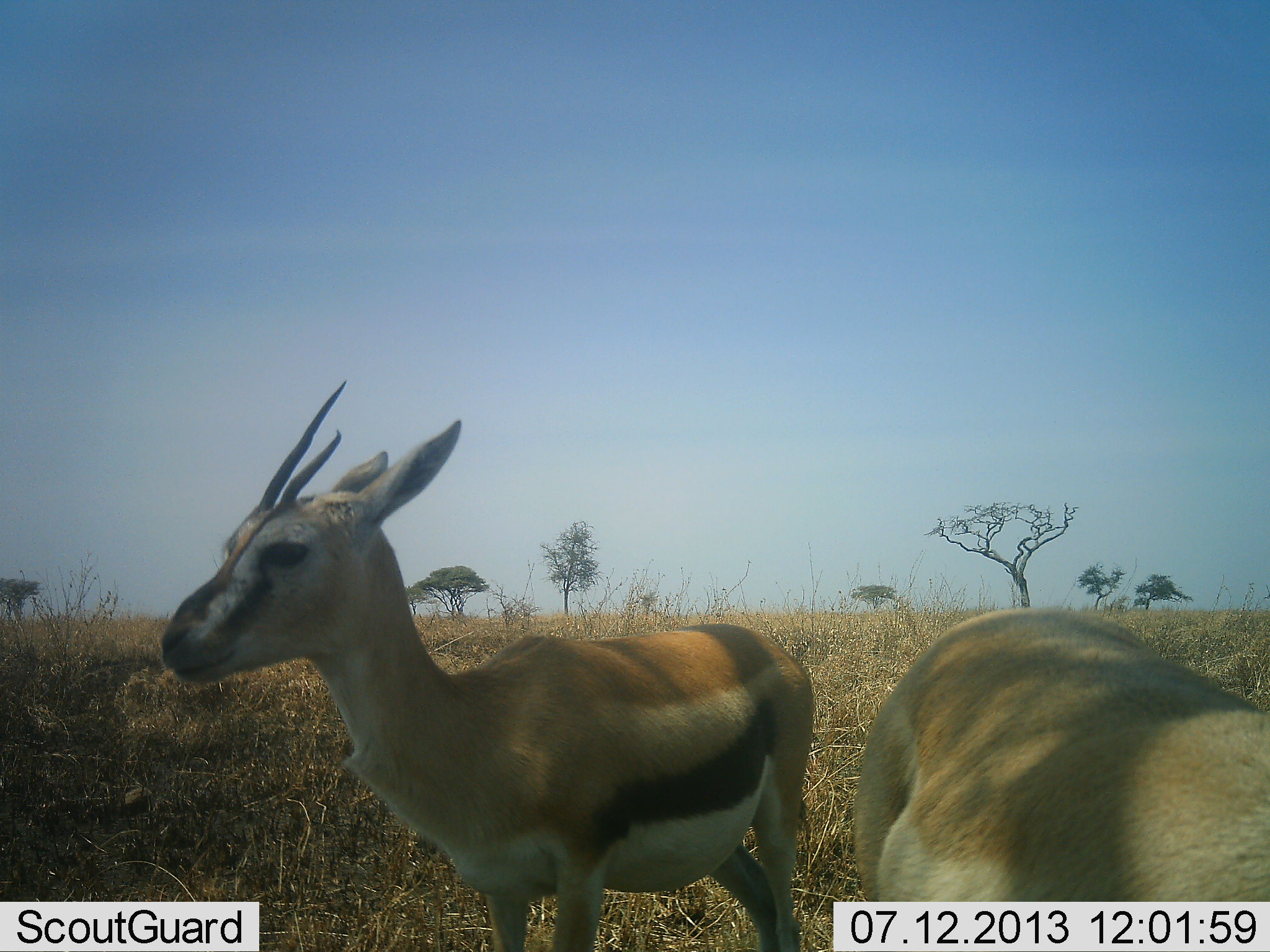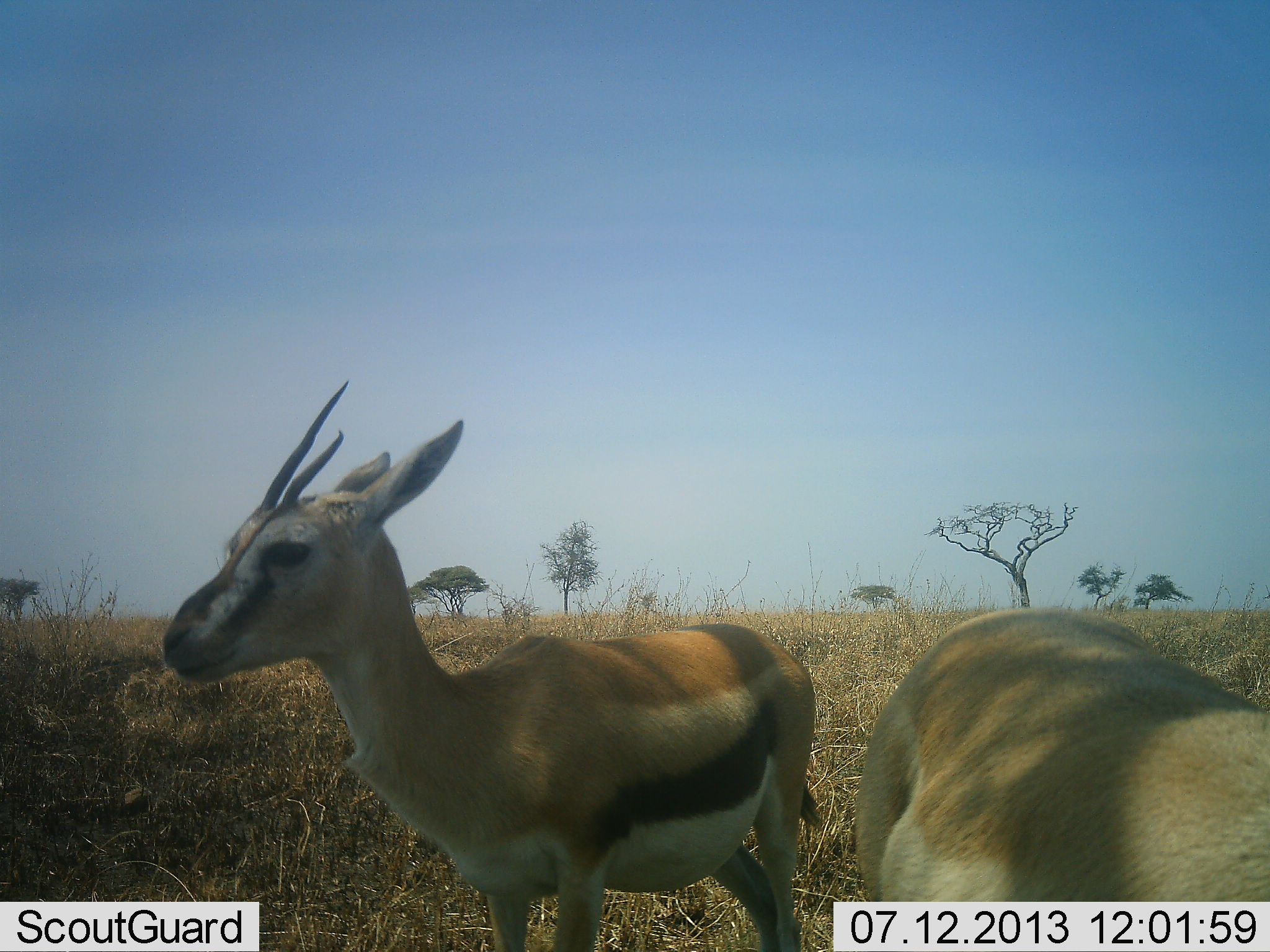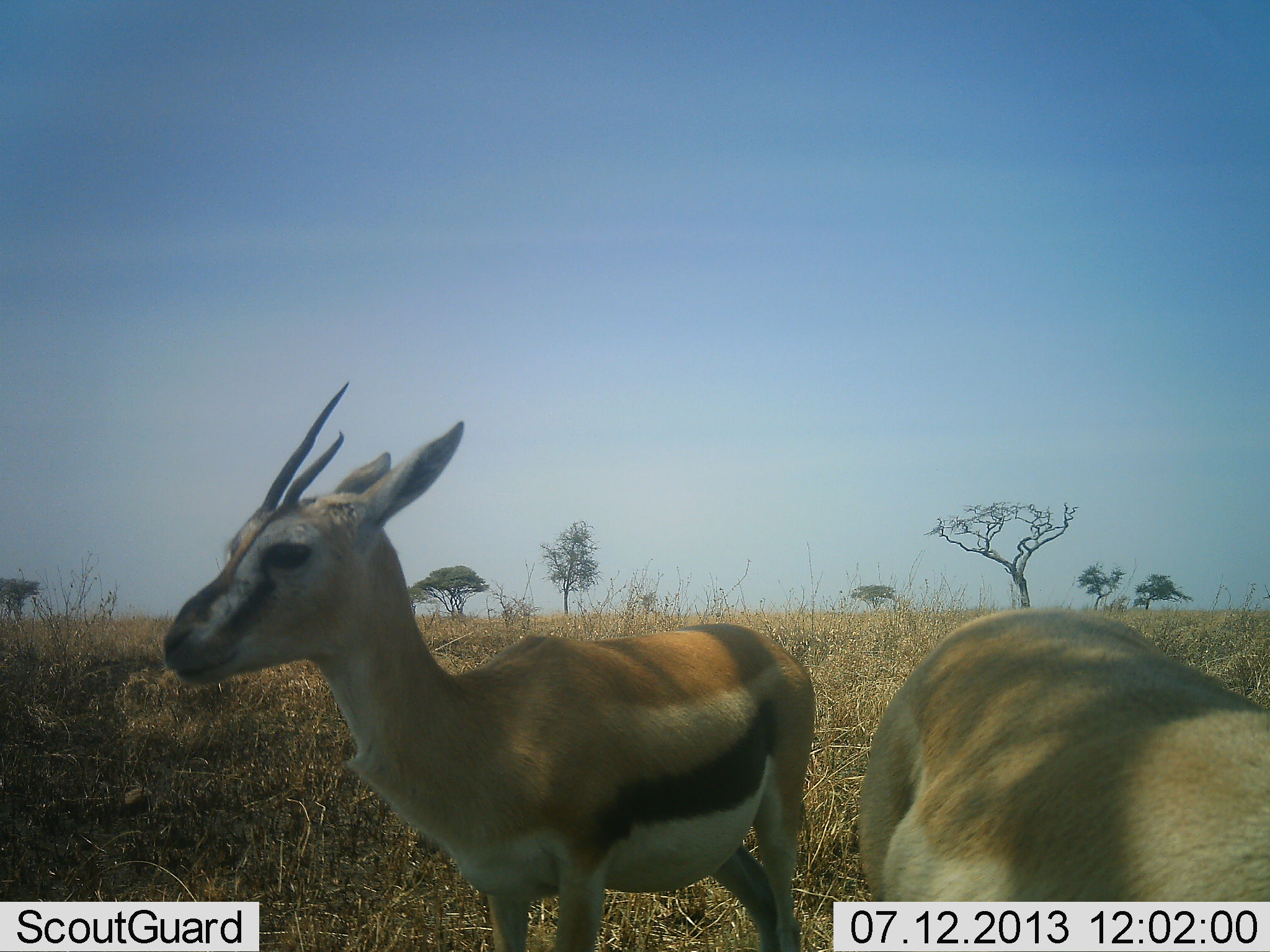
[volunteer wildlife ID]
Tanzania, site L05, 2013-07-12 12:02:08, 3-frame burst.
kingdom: Animalia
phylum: Chordata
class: Mammalia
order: Artiodactyla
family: Bovidae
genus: Eudorcas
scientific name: Eudorcas thomsonii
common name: thomson's gazelle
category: gazellethomsons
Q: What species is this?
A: Gazellethomsons (thomson's gazelle) (Eudorcas thomsonii).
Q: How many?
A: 2.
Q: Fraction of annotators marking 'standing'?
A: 93%.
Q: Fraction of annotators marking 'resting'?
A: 3%.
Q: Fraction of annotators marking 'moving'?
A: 3%.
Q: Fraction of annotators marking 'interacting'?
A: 0%.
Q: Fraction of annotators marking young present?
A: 0%.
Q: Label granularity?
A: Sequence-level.